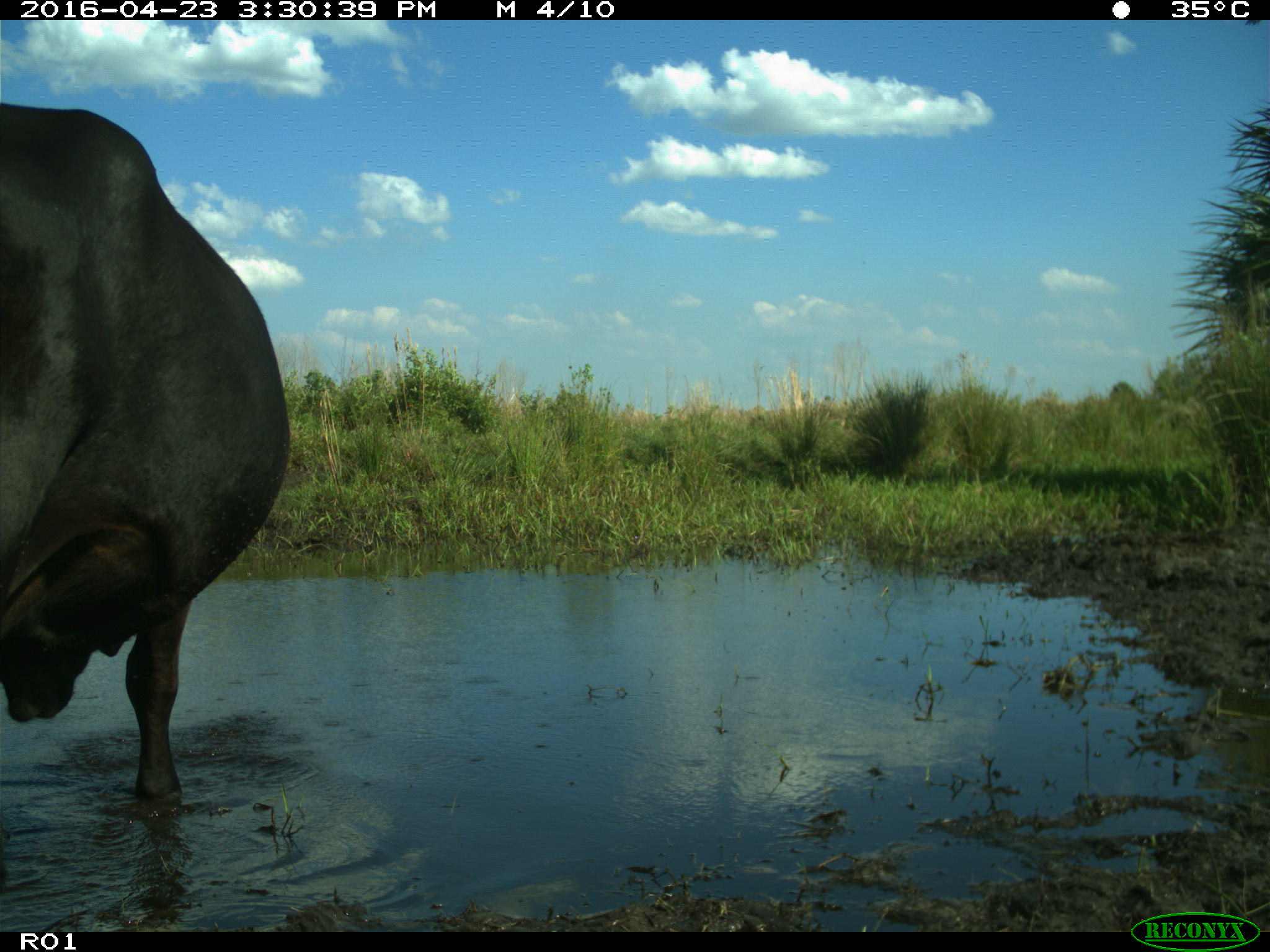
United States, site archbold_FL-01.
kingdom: Animalia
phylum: Chordata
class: Mammalia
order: Artiodactyla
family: Bovidae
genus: Bos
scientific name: Bos taurus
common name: domestic cow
Bos taurus (domestic cow).